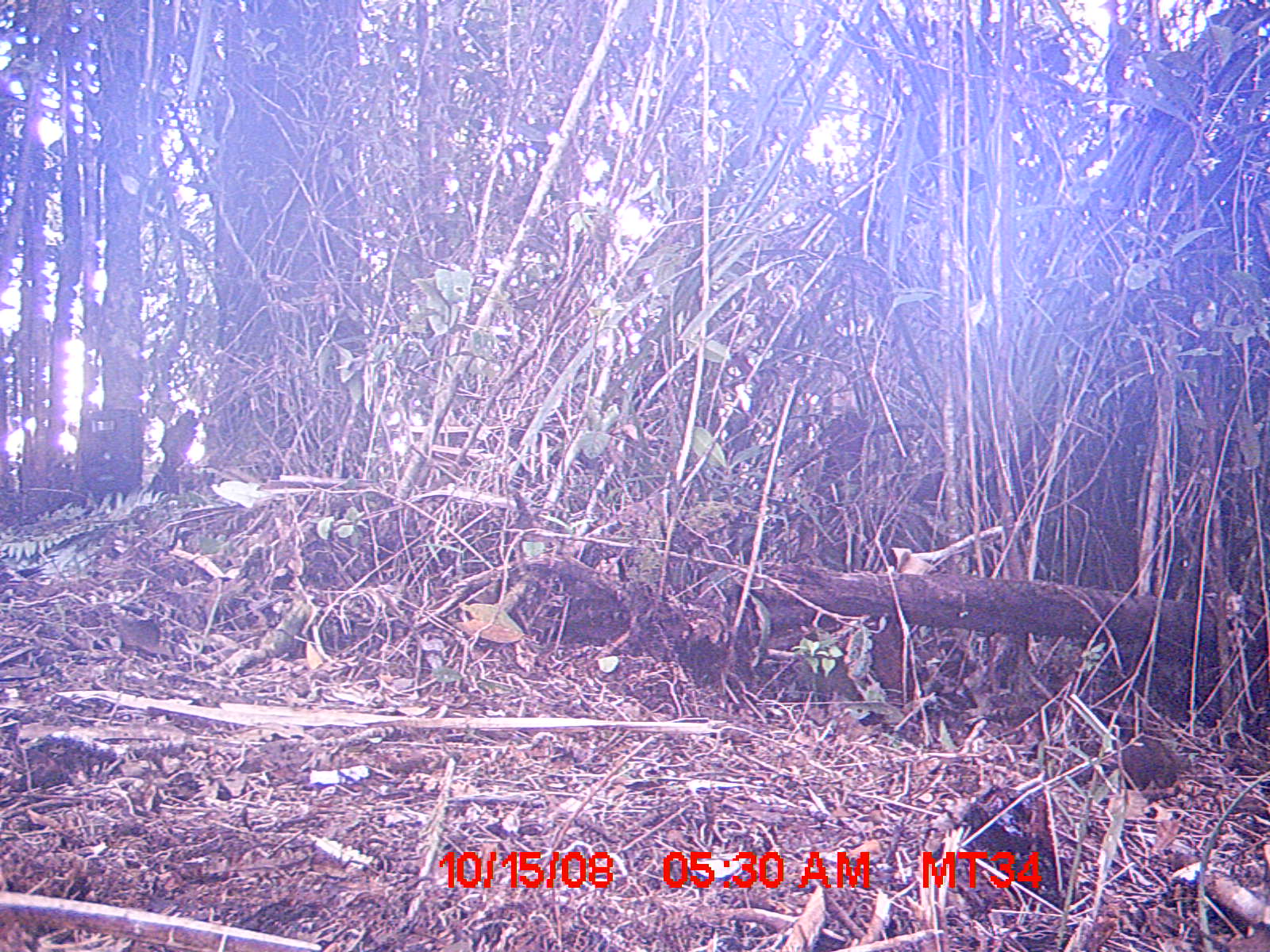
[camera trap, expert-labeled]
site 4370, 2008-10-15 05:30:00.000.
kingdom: Animalia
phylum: Chordata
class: Mammalia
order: Rodentia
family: Nesomyidae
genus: Nesomys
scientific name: Nesomys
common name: nesomys rodents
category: nesomys sp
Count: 1.